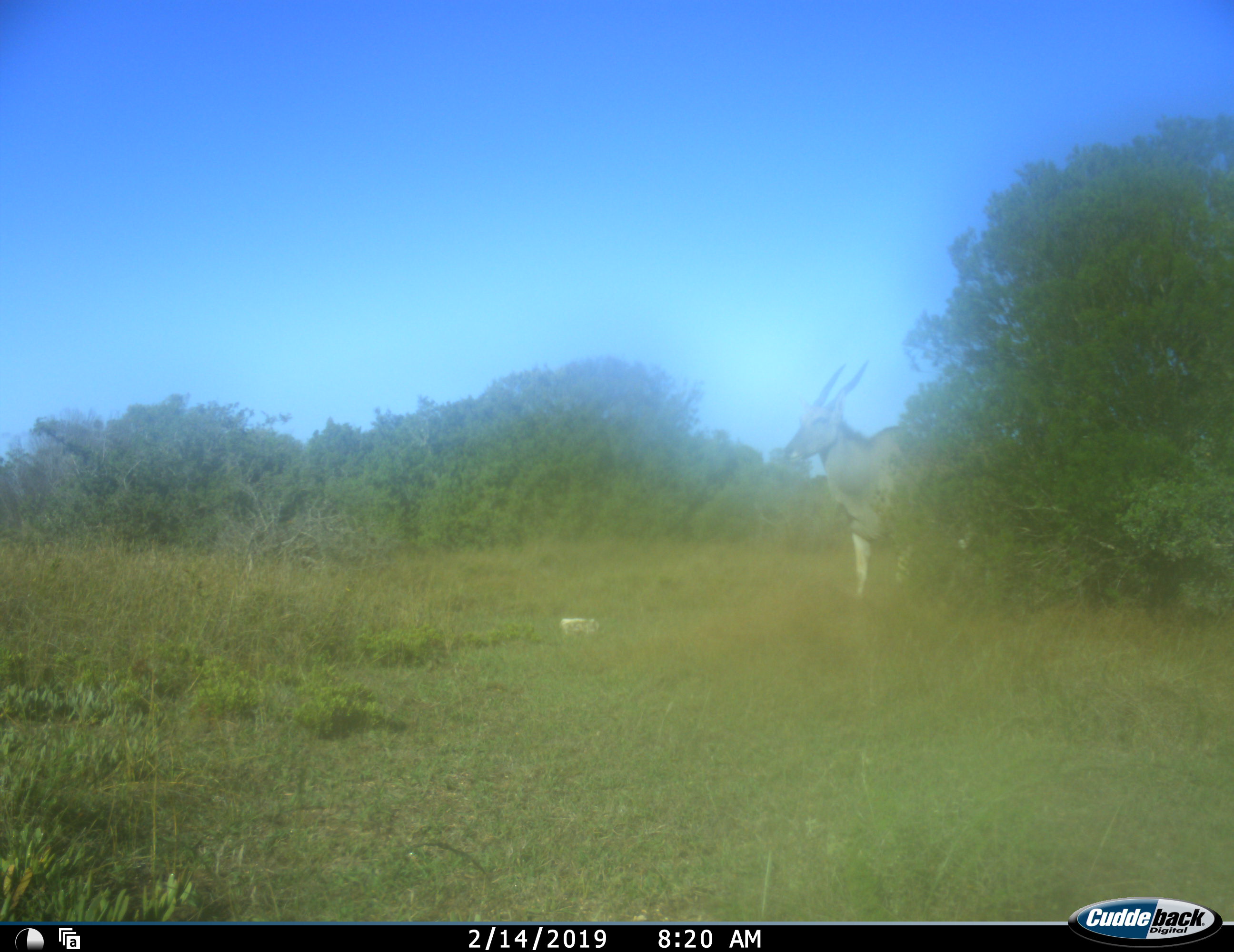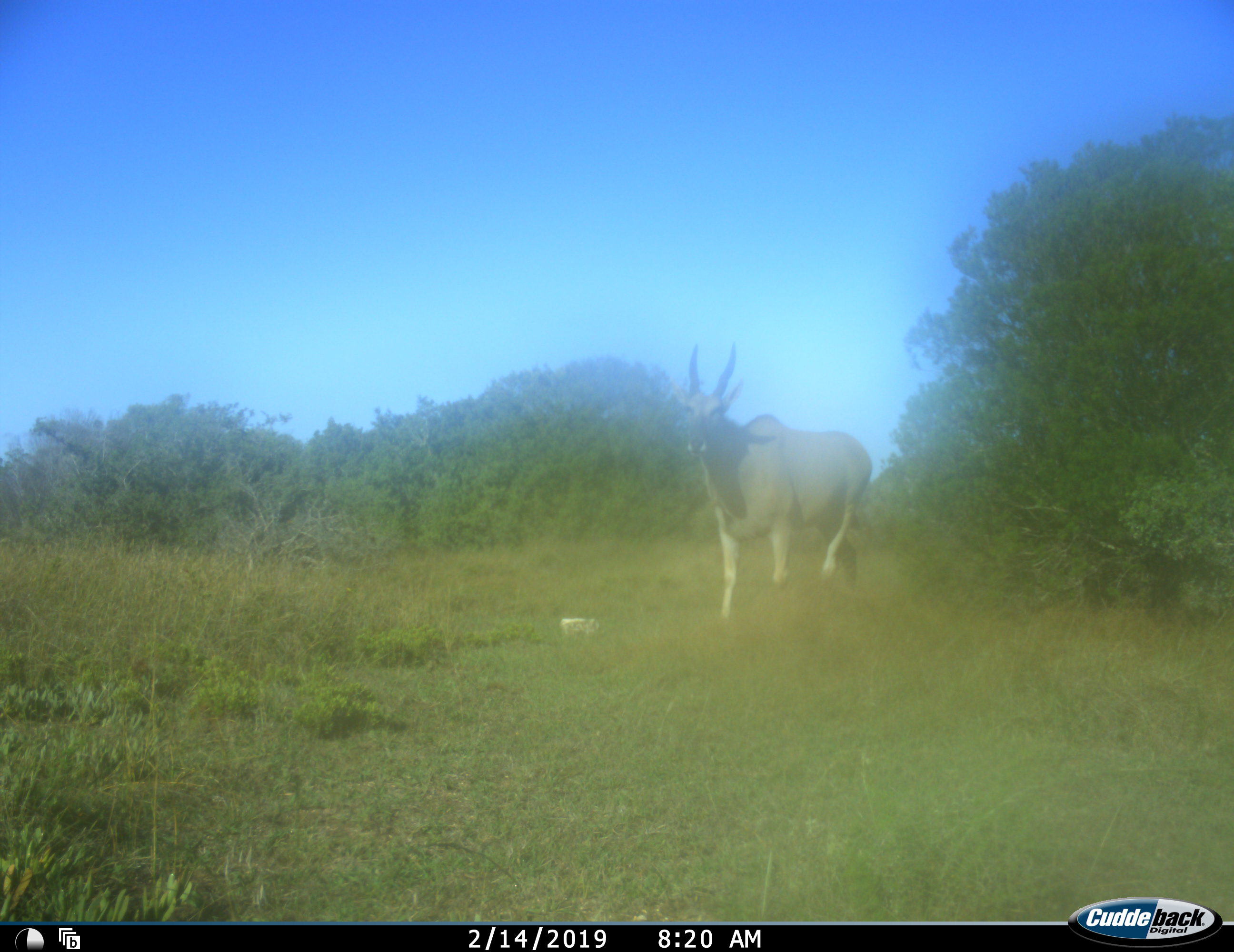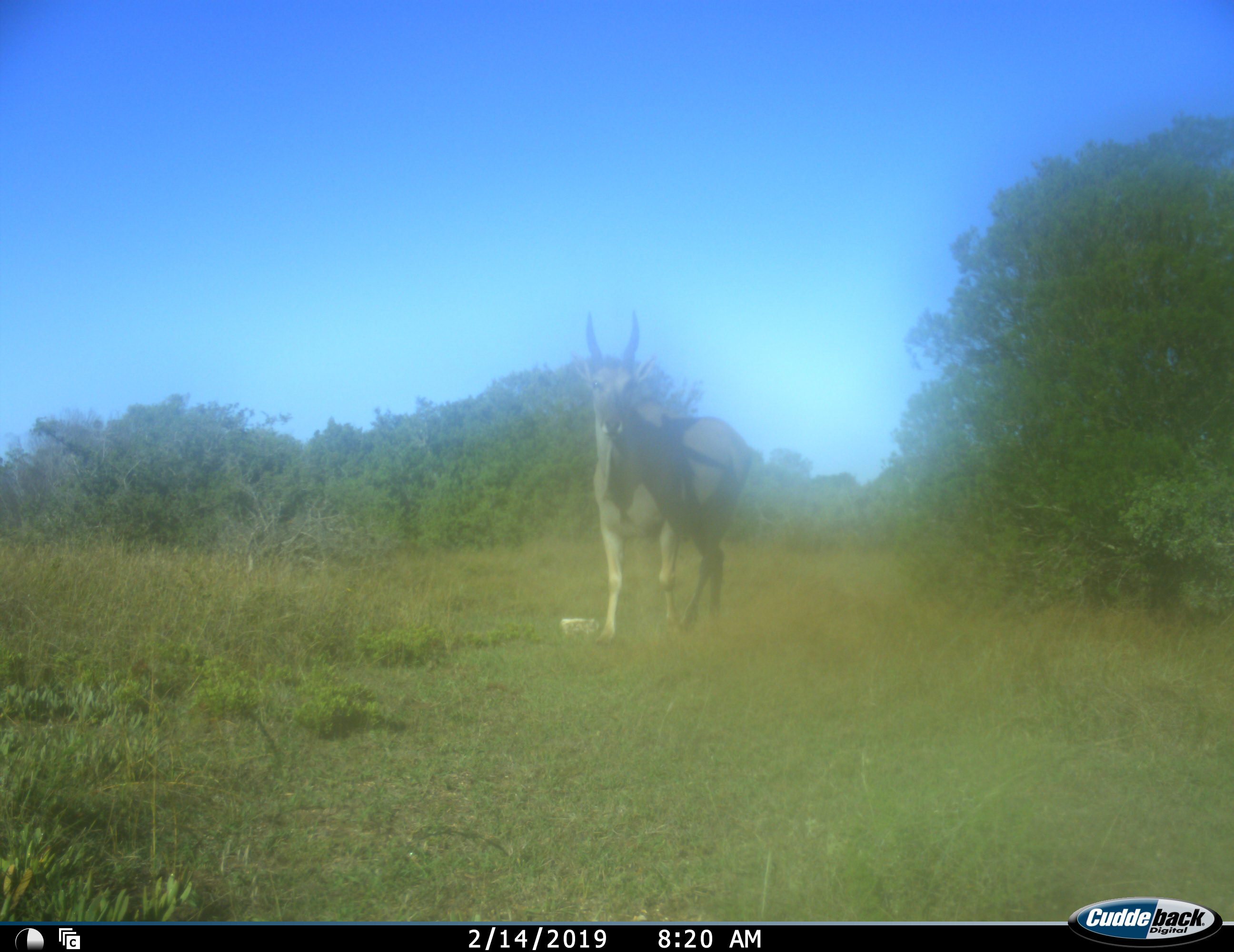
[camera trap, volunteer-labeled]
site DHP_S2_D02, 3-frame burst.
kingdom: Animalia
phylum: Chordata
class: Mammalia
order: Artiodactyla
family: Bovidae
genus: Tragelaphus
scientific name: Tragelaphus oryx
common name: eland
Eland (Tragelaphus oryx), count 1. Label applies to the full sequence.